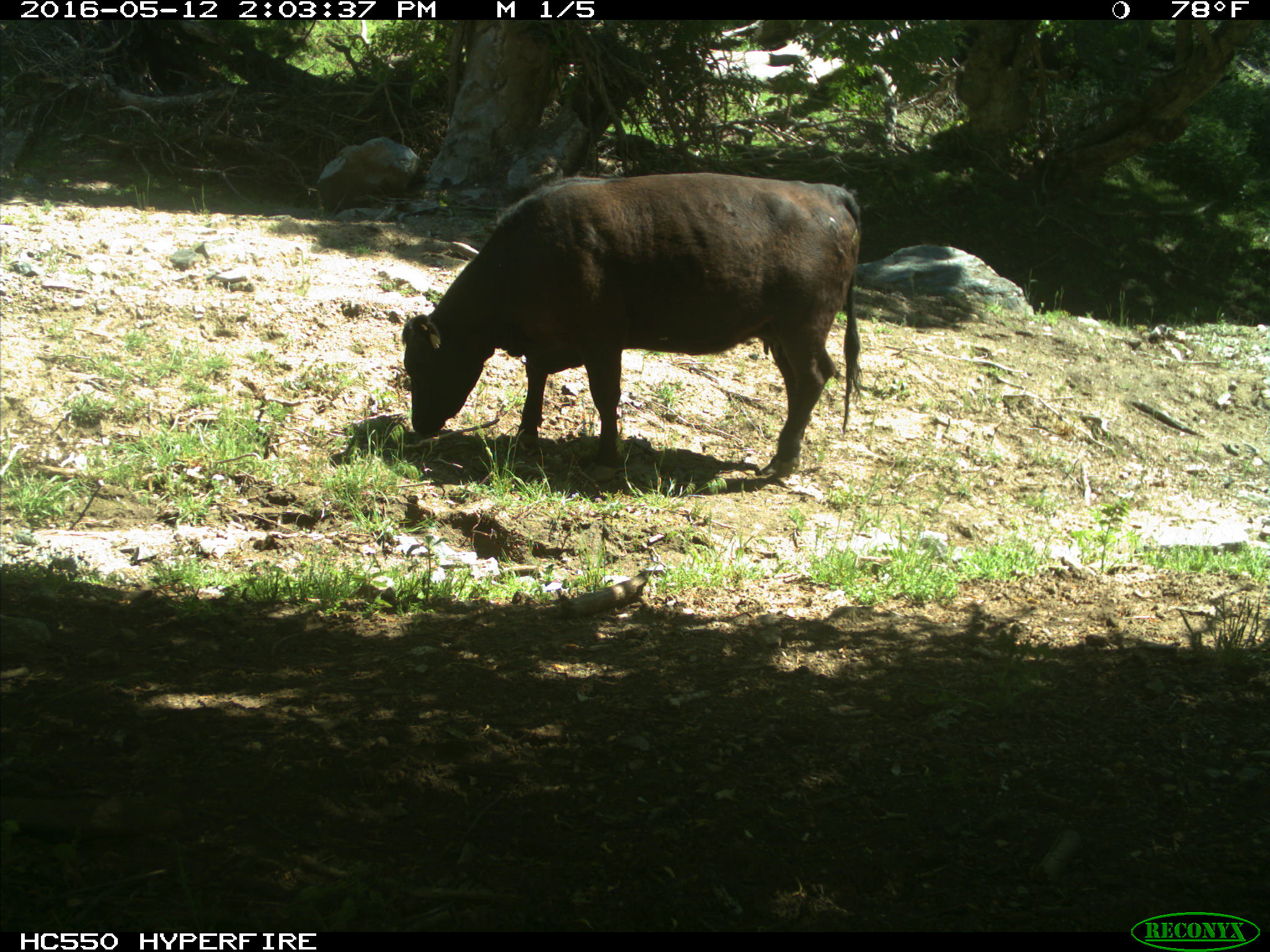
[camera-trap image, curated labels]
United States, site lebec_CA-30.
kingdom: Animalia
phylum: Chordata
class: Mammalia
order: Artiodactyla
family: Bovidae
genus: Bos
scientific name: Bos taurus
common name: domestic cow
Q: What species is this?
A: Bos taurus (domestic cow).